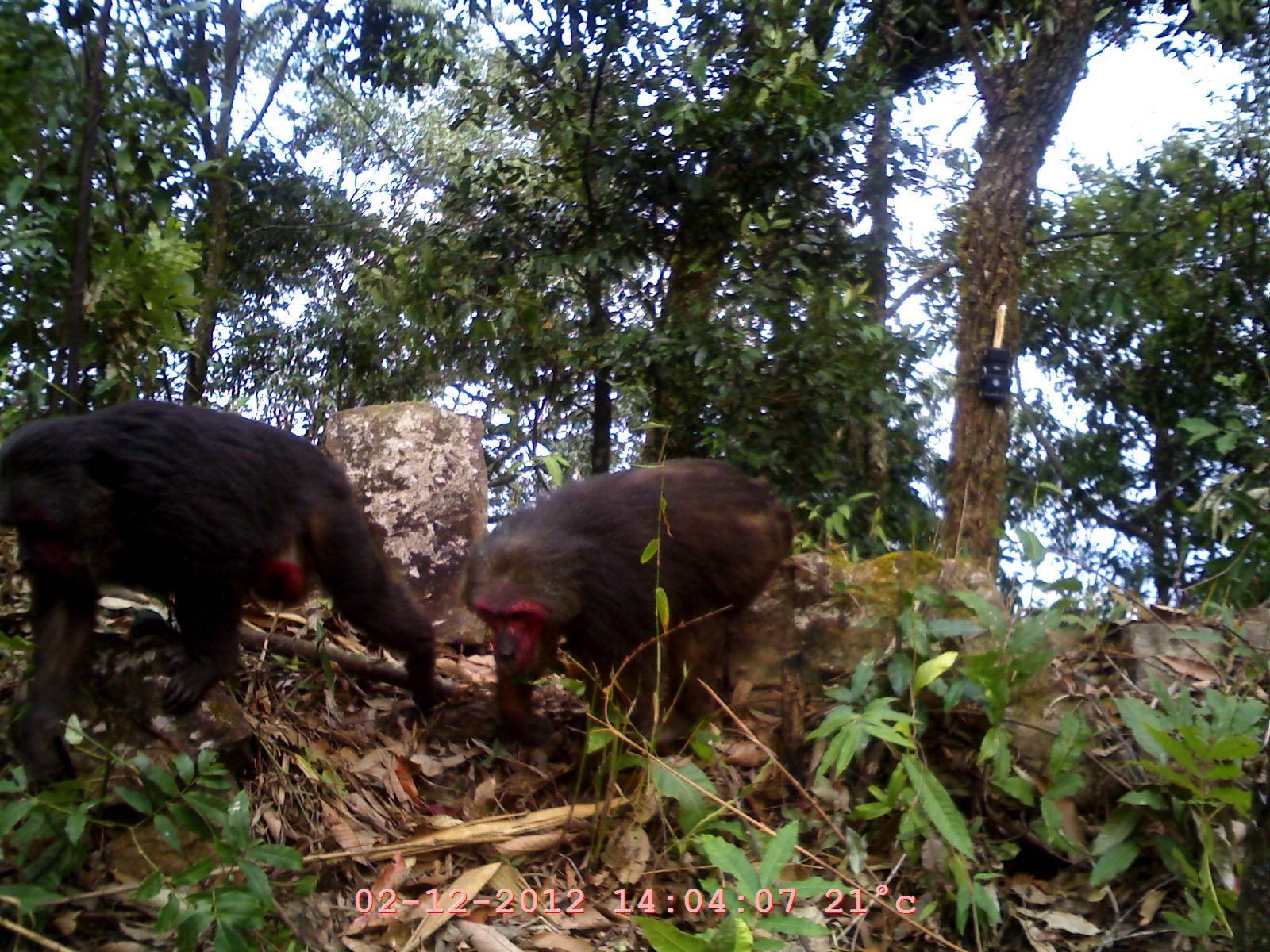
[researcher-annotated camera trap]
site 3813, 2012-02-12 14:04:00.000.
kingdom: Animalia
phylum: Chordata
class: Mammalia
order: Primates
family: Cercopithecidae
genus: Macaca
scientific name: Macaca arctoides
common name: stump-tailed macaque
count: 2